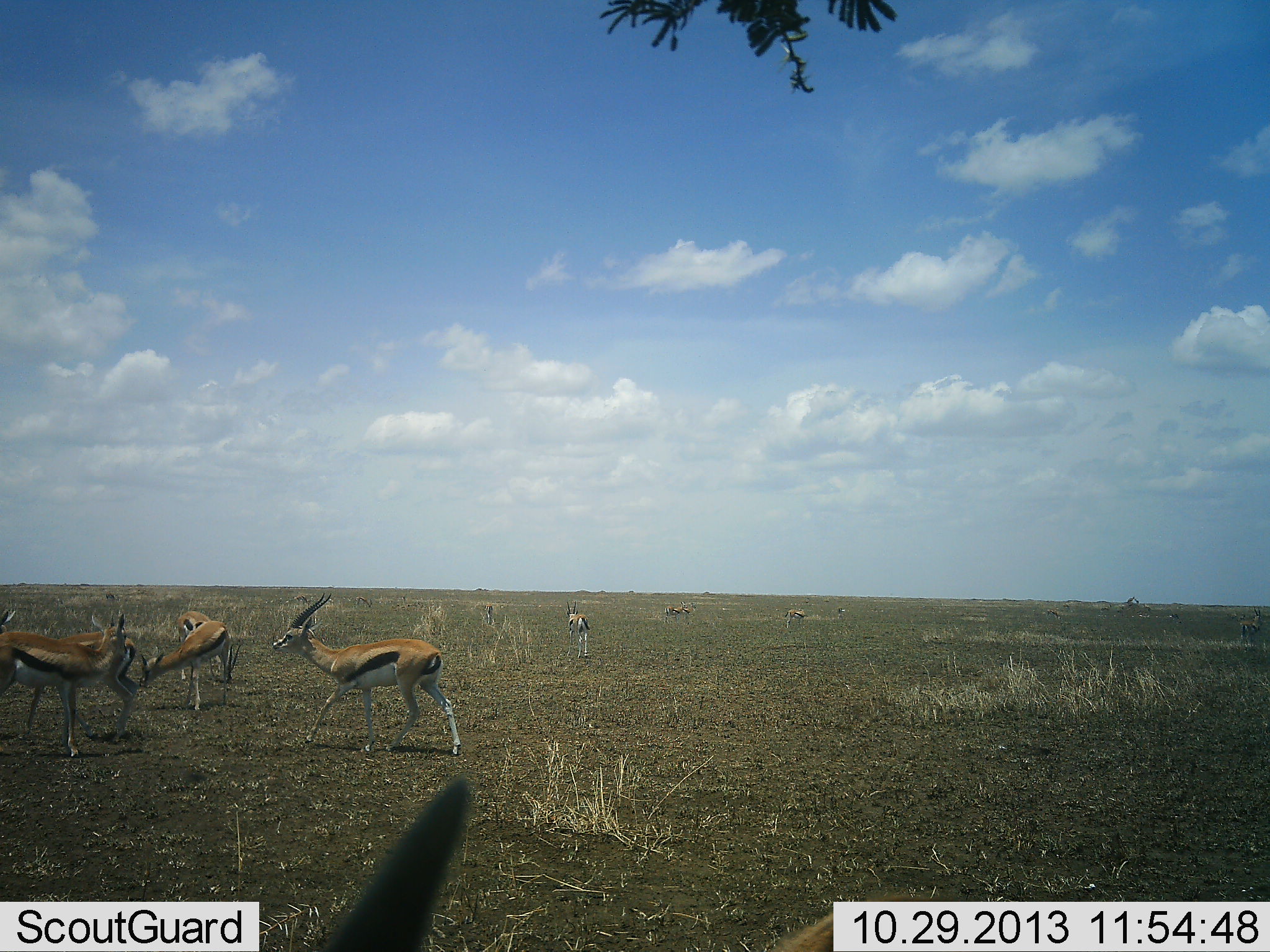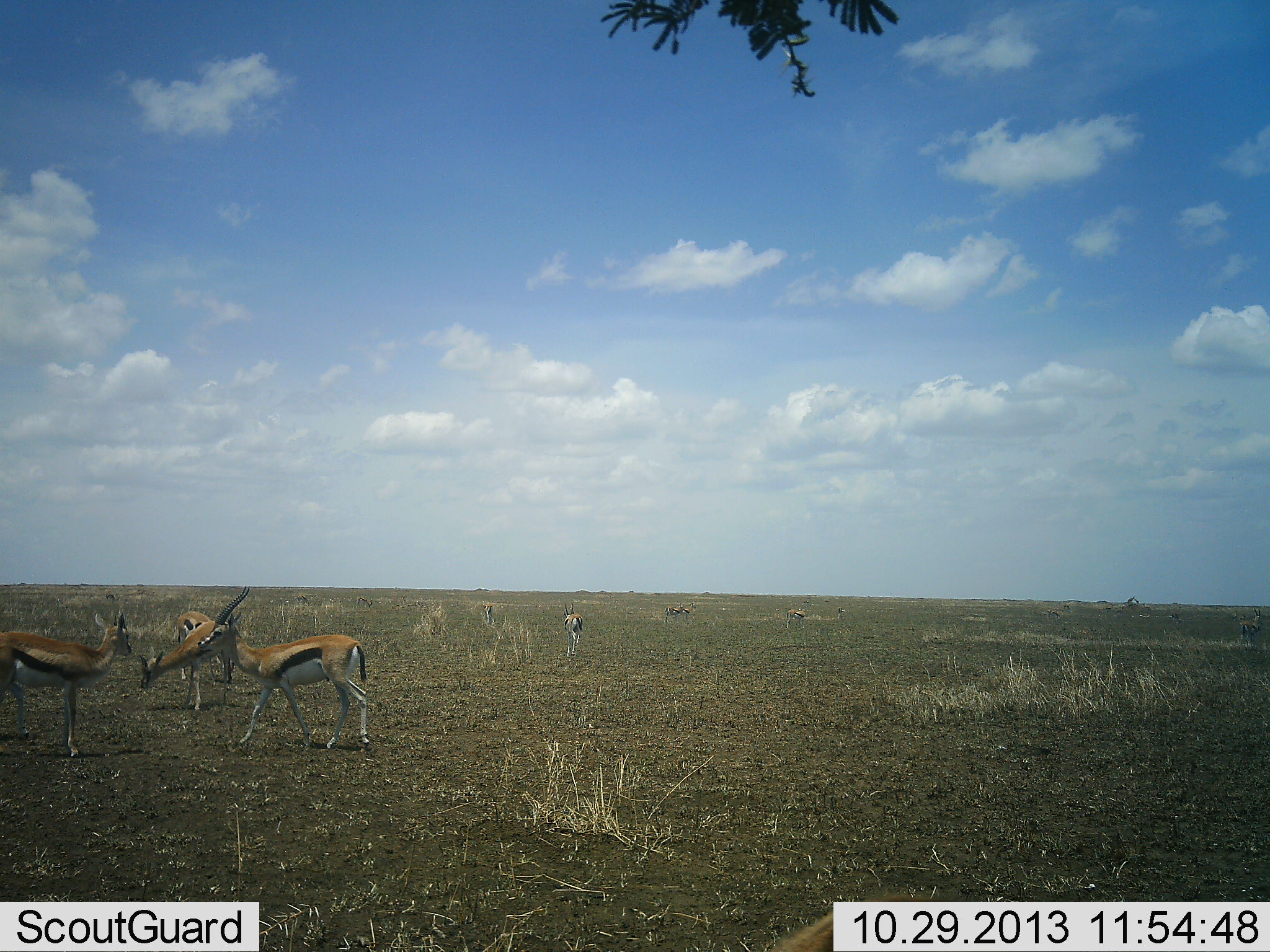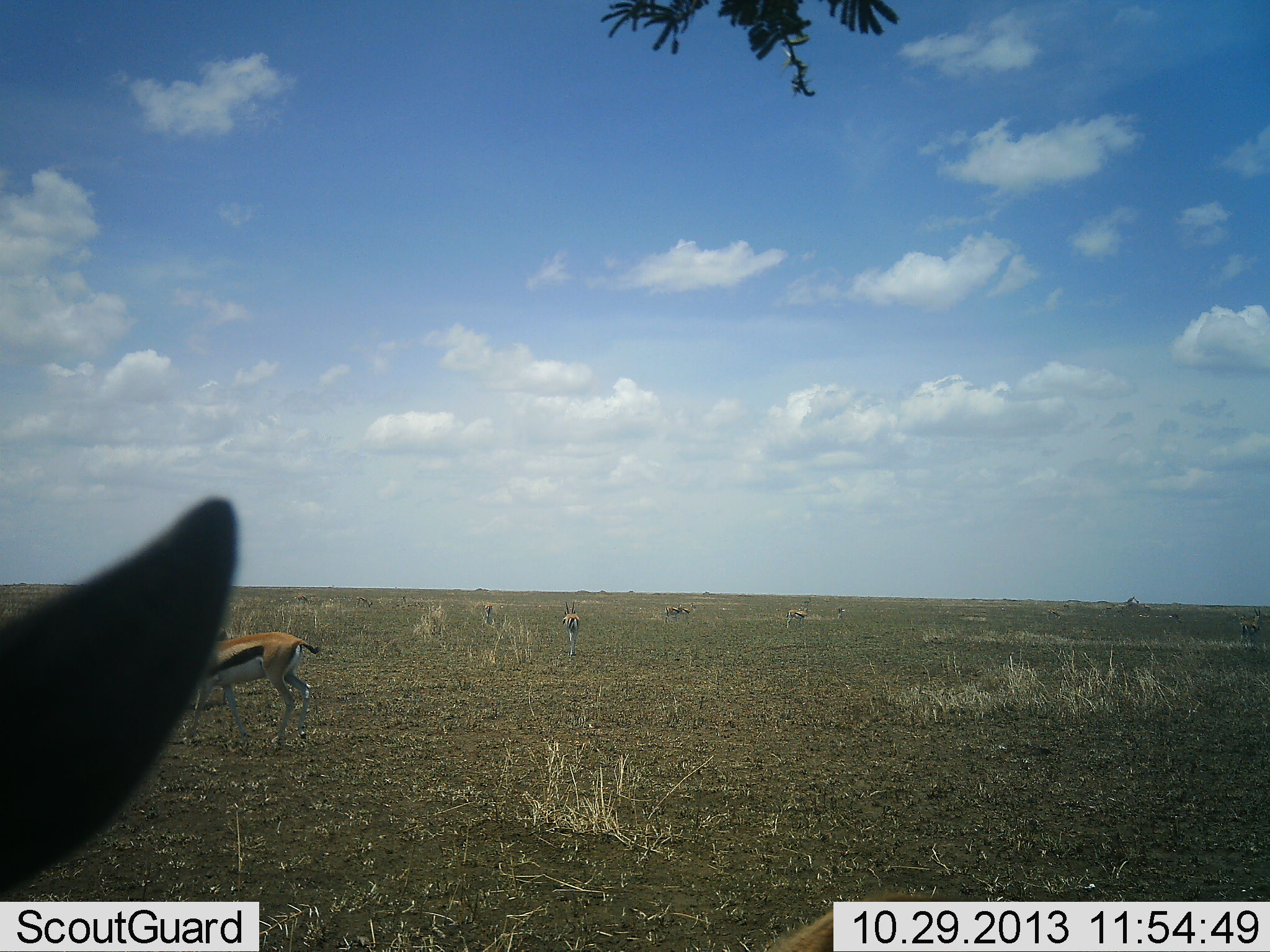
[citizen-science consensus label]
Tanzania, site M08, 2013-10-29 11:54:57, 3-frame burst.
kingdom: Animalia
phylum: Chordata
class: Mammalia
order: Artiodactyla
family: Bovidae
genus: Eudorcas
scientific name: Eudorcas thomsonii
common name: thomson's gazelle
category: gazellethomsons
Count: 8.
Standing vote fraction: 74%.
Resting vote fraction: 5%.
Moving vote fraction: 68%.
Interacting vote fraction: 0%.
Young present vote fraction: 0%.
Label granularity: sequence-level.